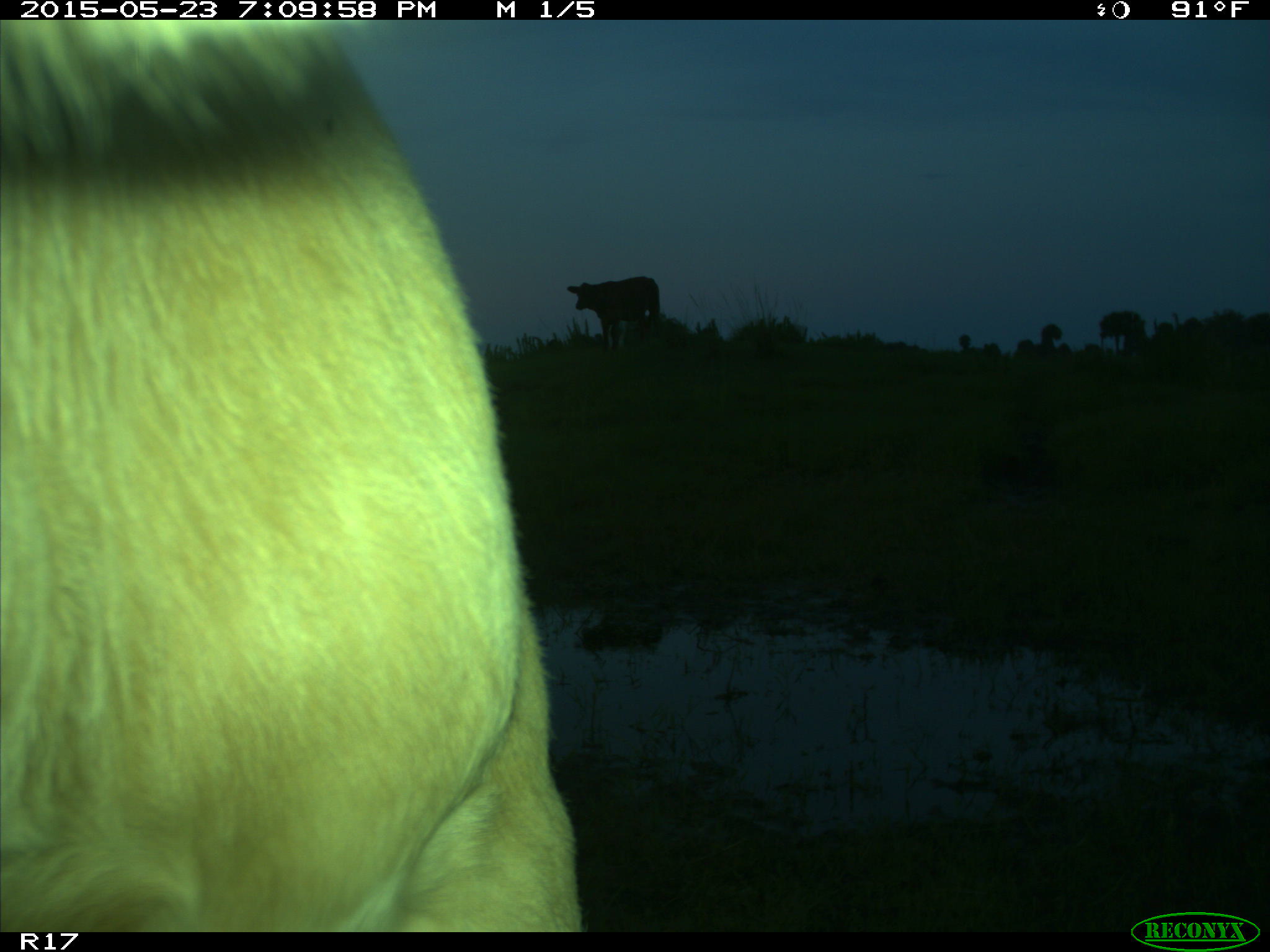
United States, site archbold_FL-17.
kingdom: Animalia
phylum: Chordata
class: Mammalia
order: Artiodactyla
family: Bovidae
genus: Bos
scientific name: Bos taurus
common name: domestic cow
Bos taurus (domestic cow).